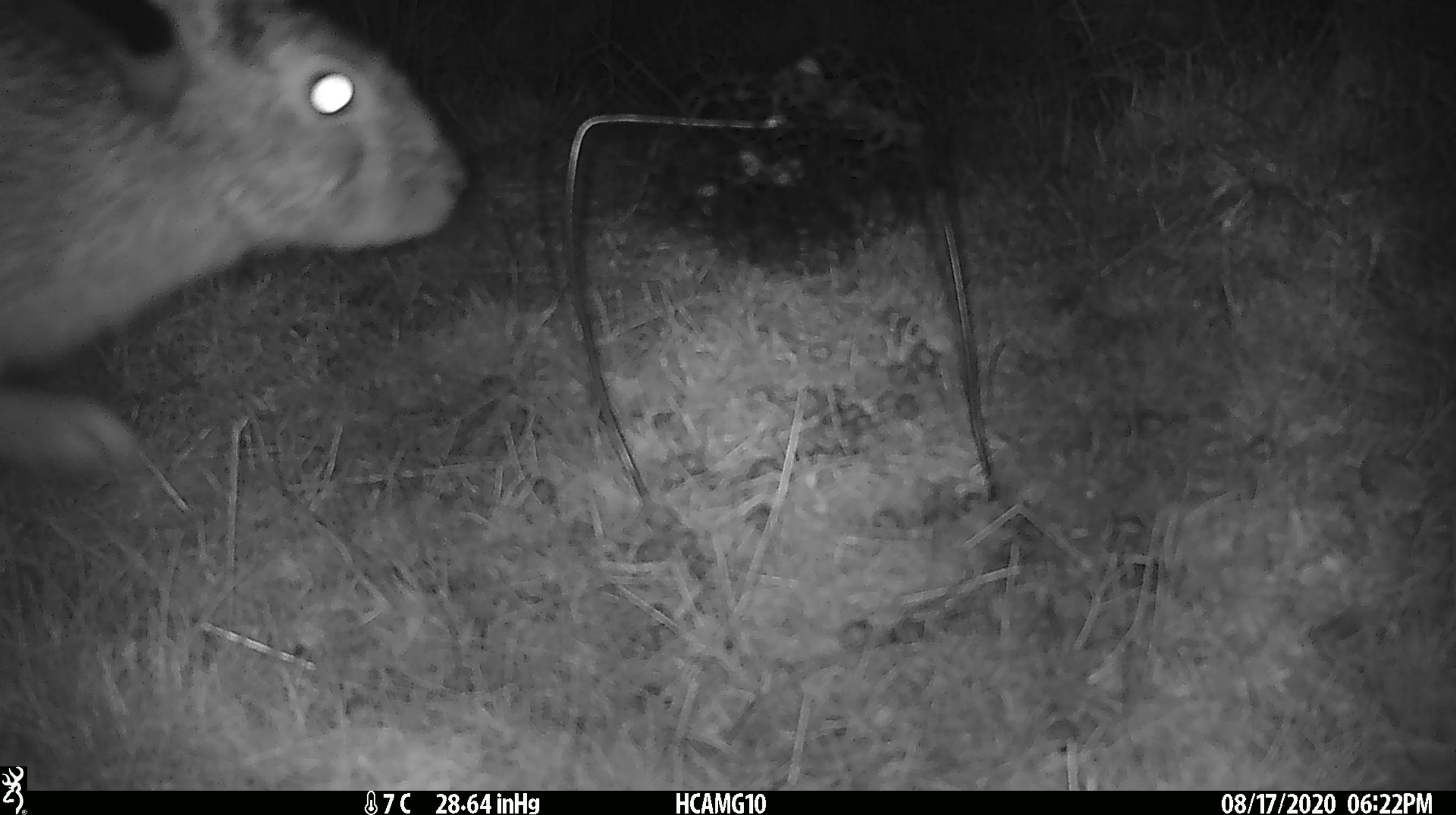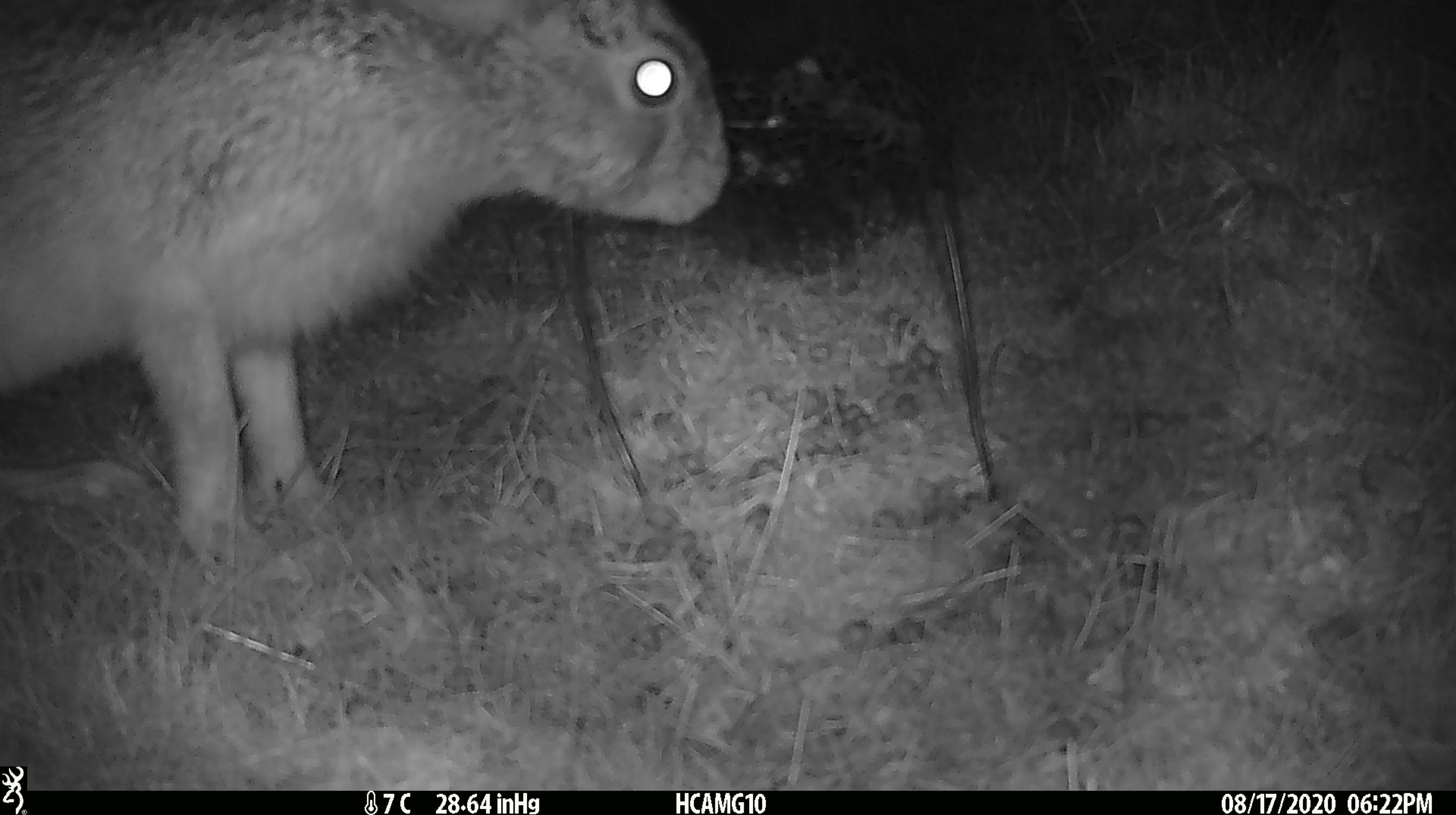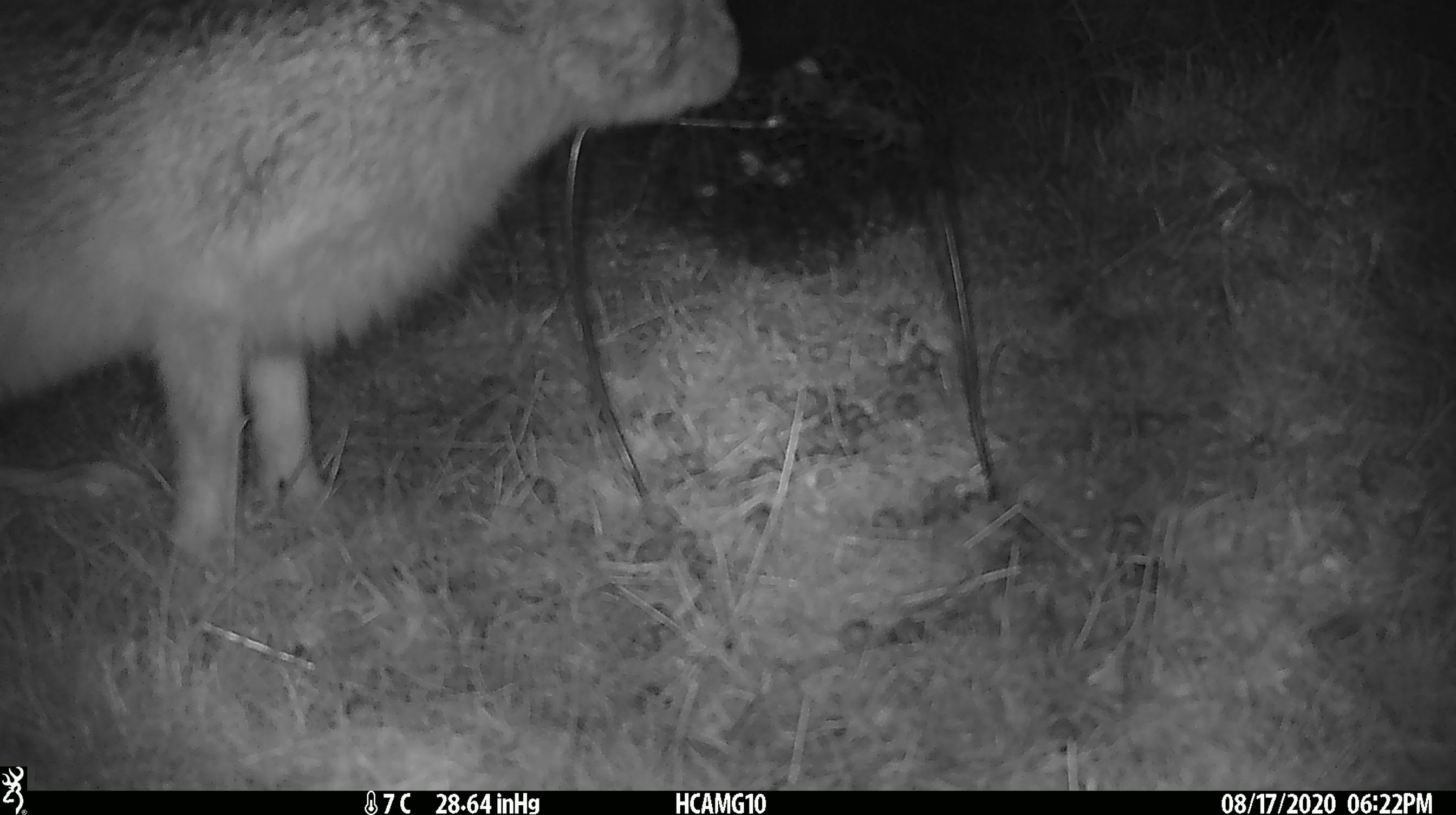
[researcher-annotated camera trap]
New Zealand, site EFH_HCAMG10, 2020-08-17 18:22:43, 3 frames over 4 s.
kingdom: Animalia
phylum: Chordata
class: Mammalia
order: Lagomorpha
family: Leporidae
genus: Lepus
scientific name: Lepus europaeus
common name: brown hare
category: hare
Hare (brown hare) (Lepus europaeus).